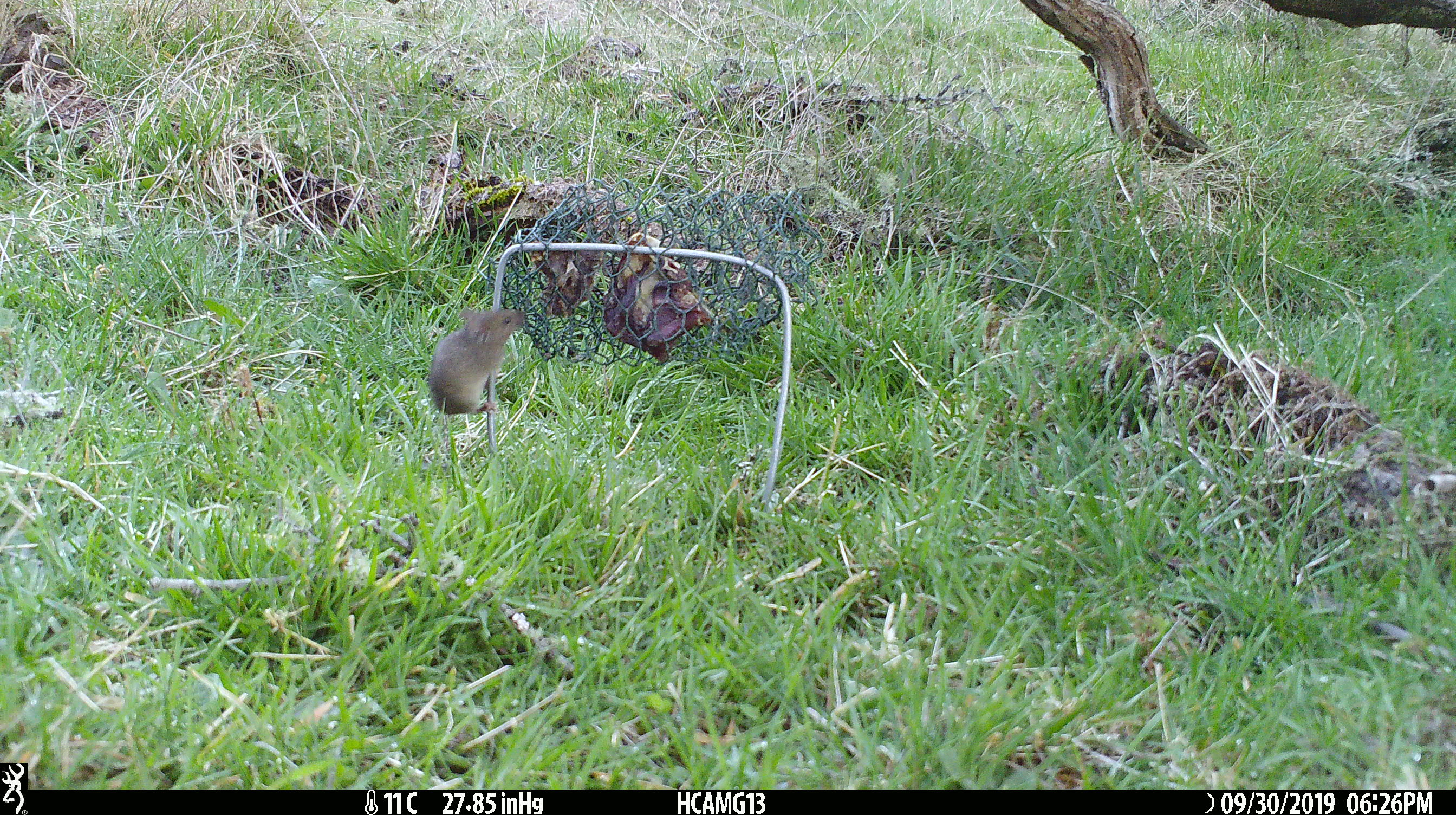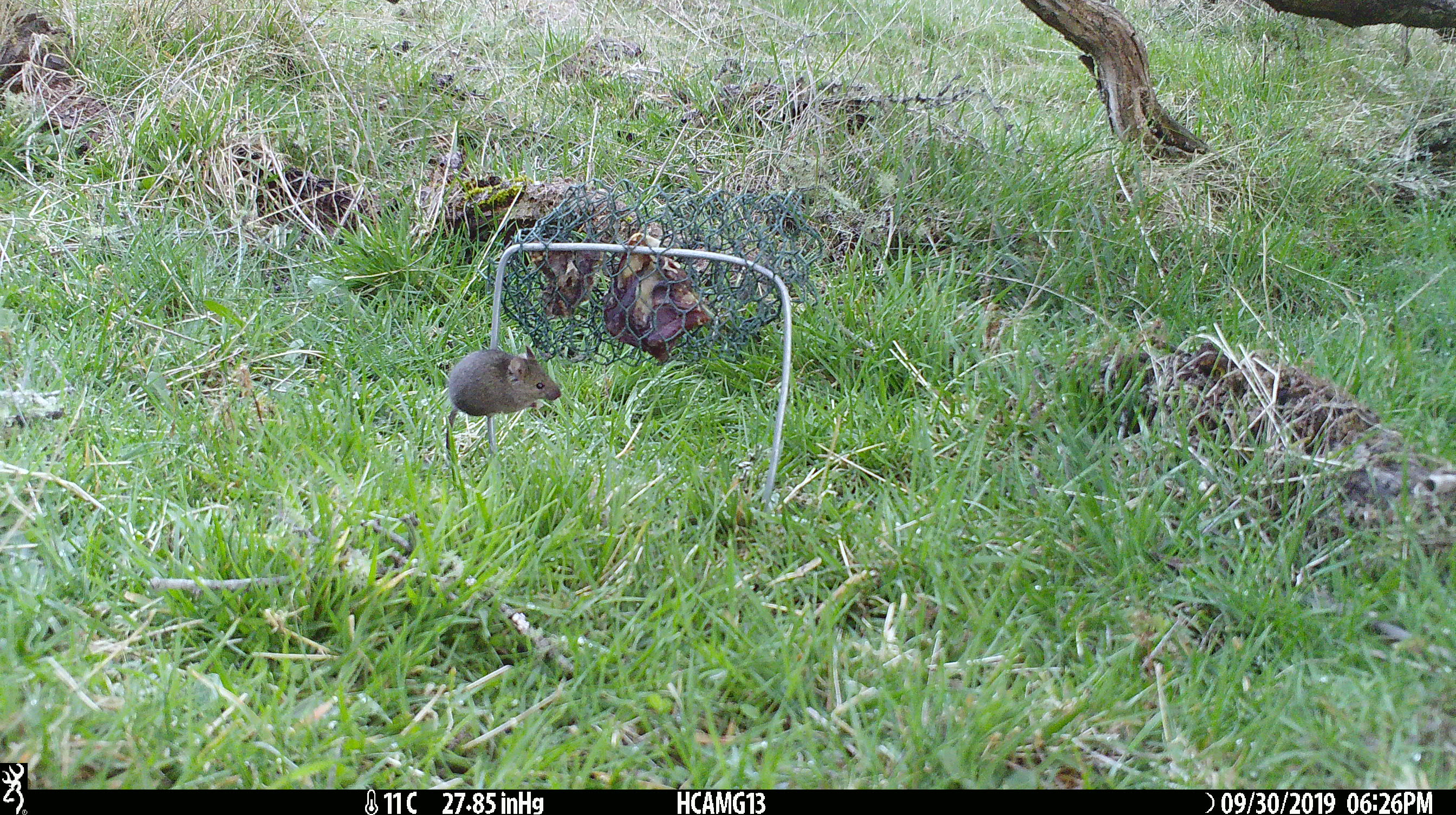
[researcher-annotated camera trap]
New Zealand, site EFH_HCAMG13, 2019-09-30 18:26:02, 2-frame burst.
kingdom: Animalia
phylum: Chordata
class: Mammalia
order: Rodentia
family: Muridae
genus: Mus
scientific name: Mus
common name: mouse